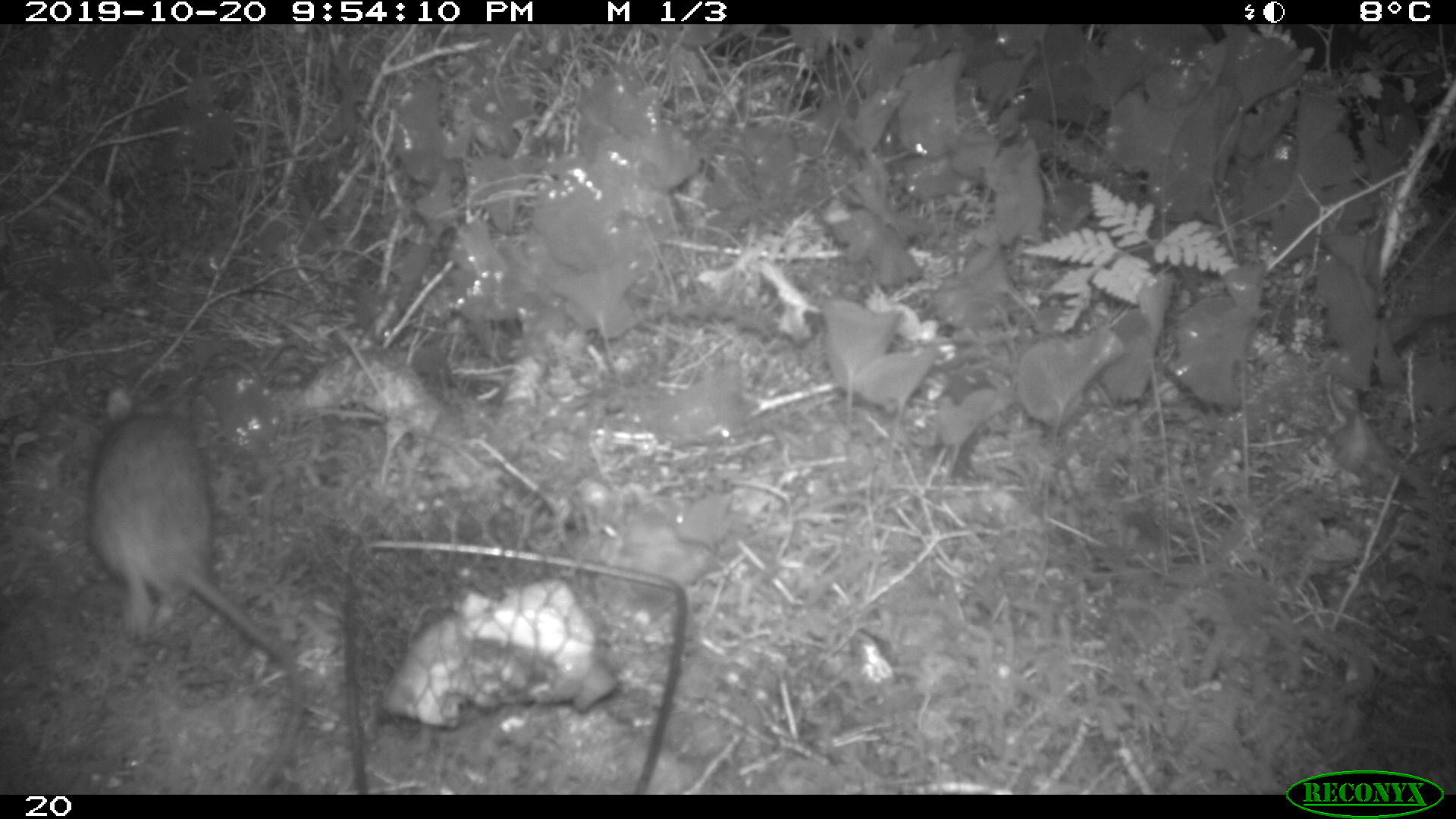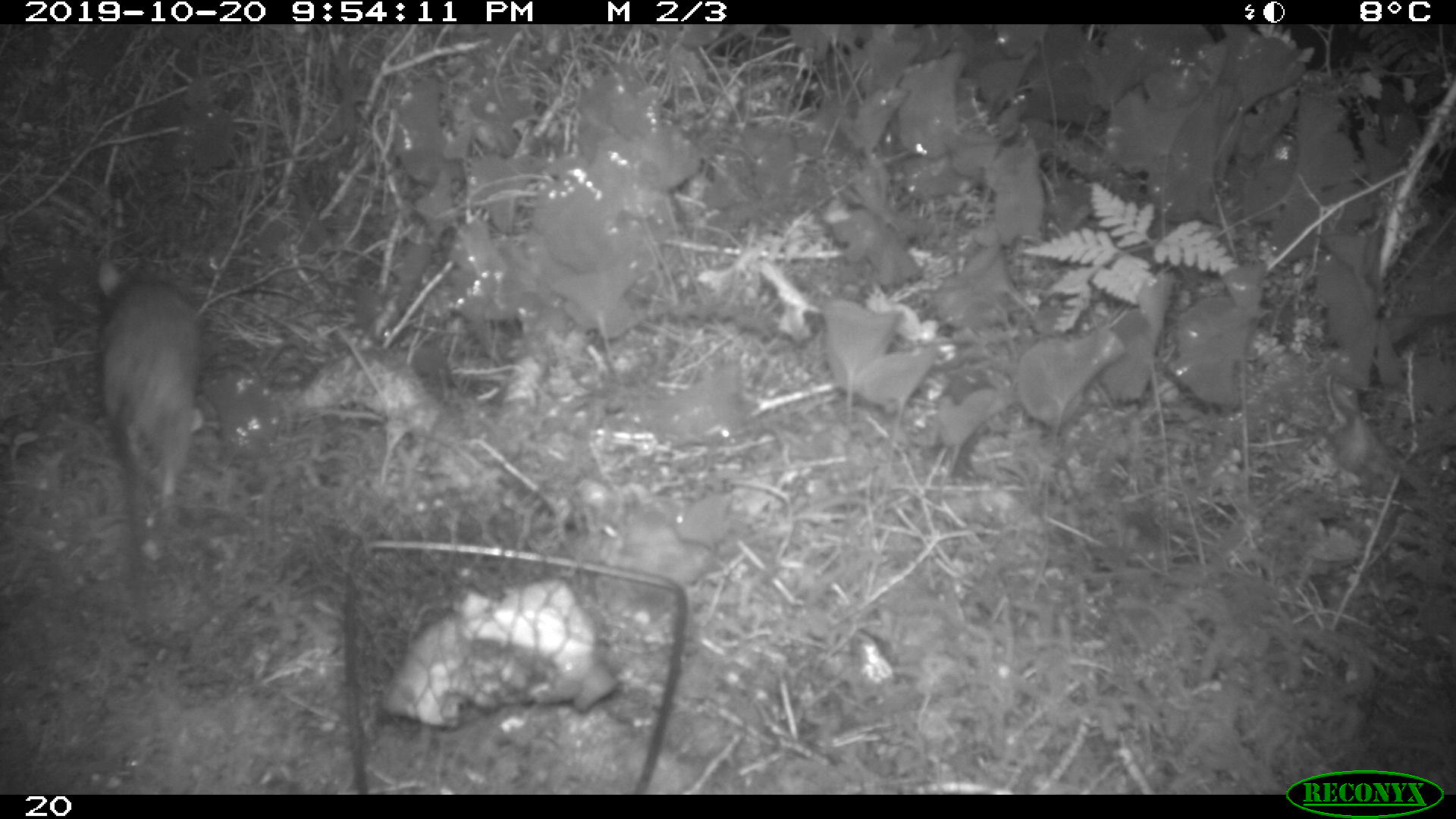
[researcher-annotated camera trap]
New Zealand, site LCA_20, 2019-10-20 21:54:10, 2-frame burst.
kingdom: Animalia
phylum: Chordata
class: Mammalia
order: Rodentia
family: Muridae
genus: Rattus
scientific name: Rattus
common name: rat